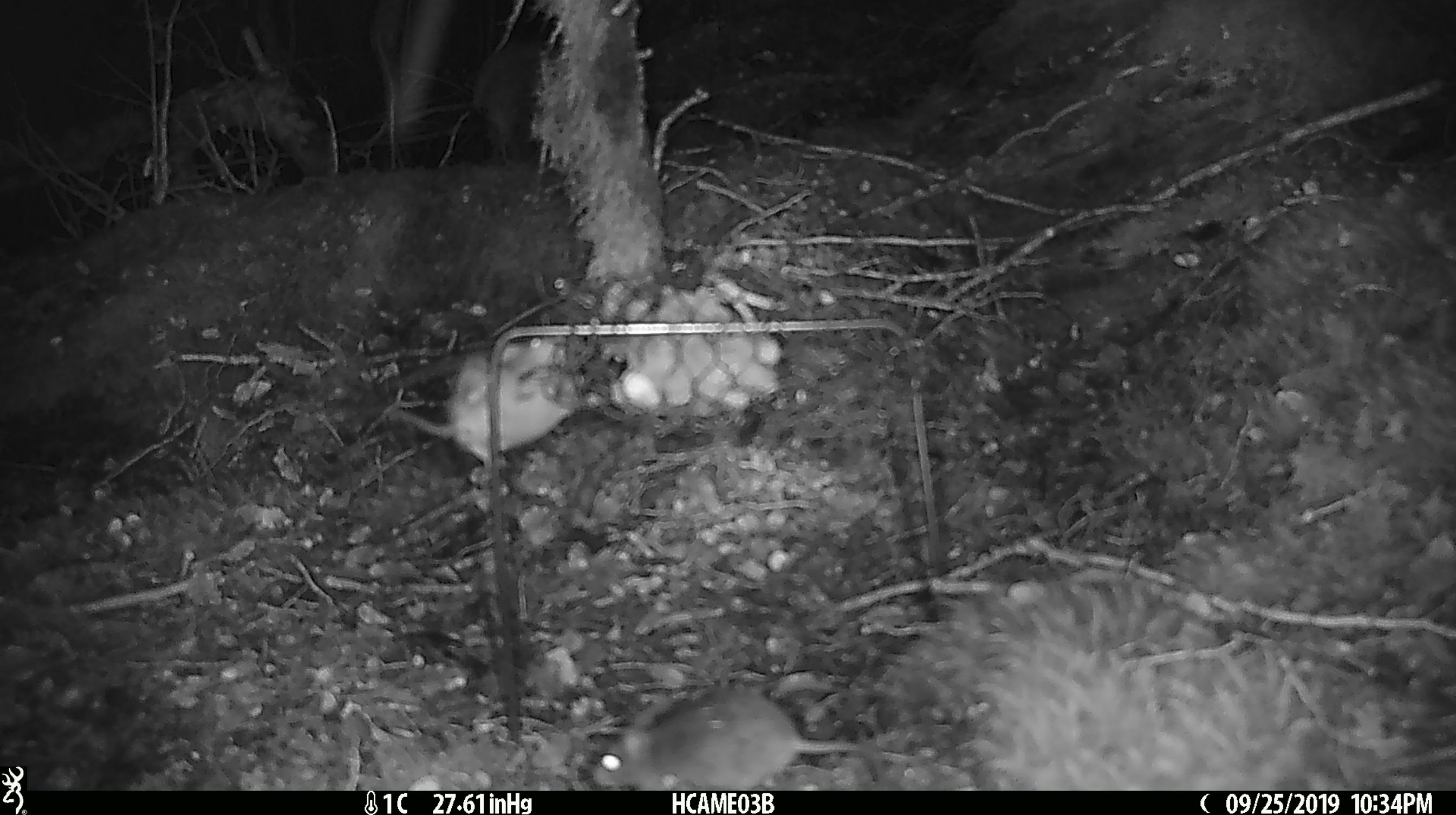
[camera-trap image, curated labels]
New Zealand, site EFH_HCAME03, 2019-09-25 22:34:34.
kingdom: Animalia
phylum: Chordata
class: Mammalia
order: Rodentia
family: Muridae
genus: Mus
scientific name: Mus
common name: mouse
Mouse (Mus).